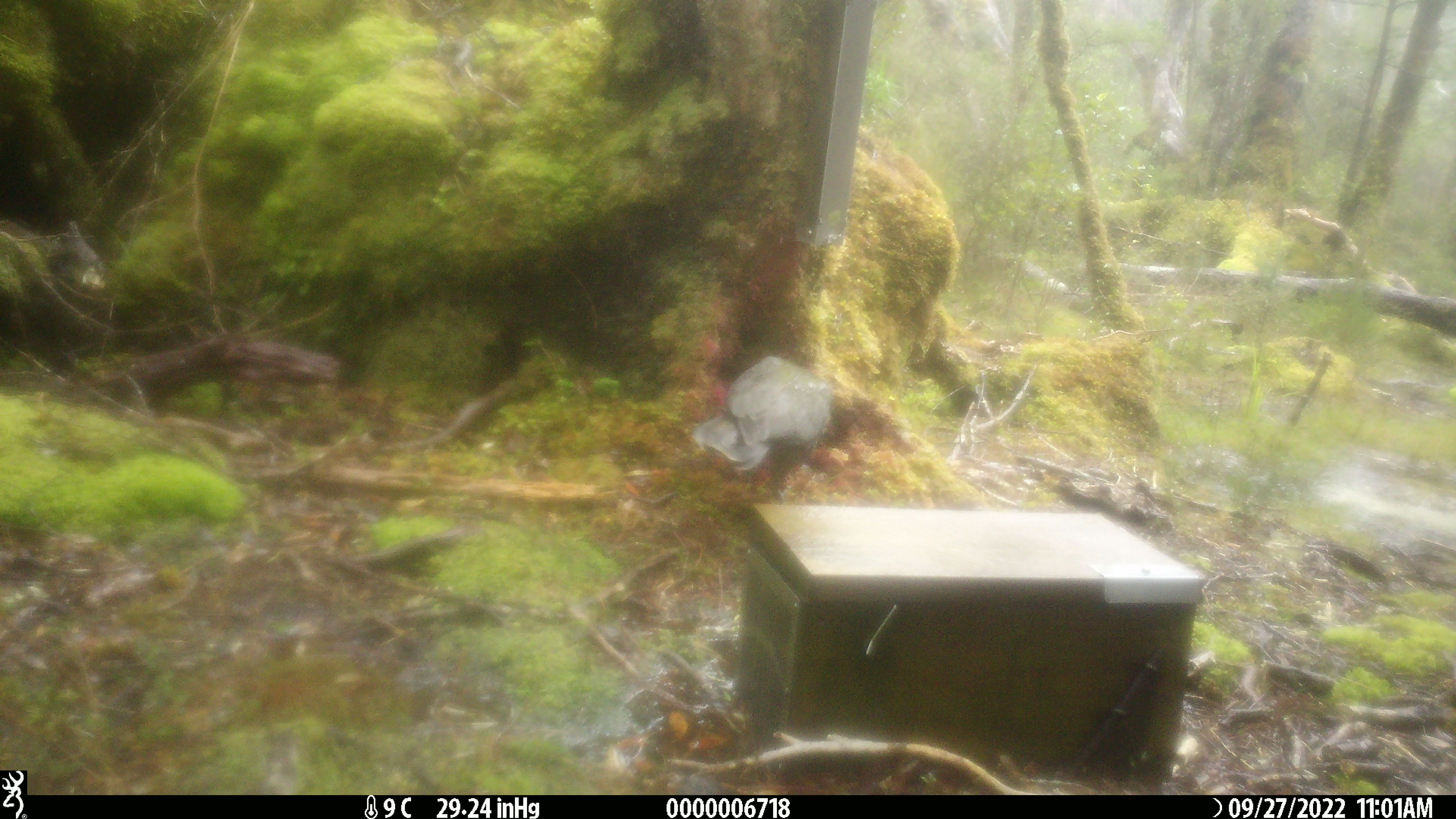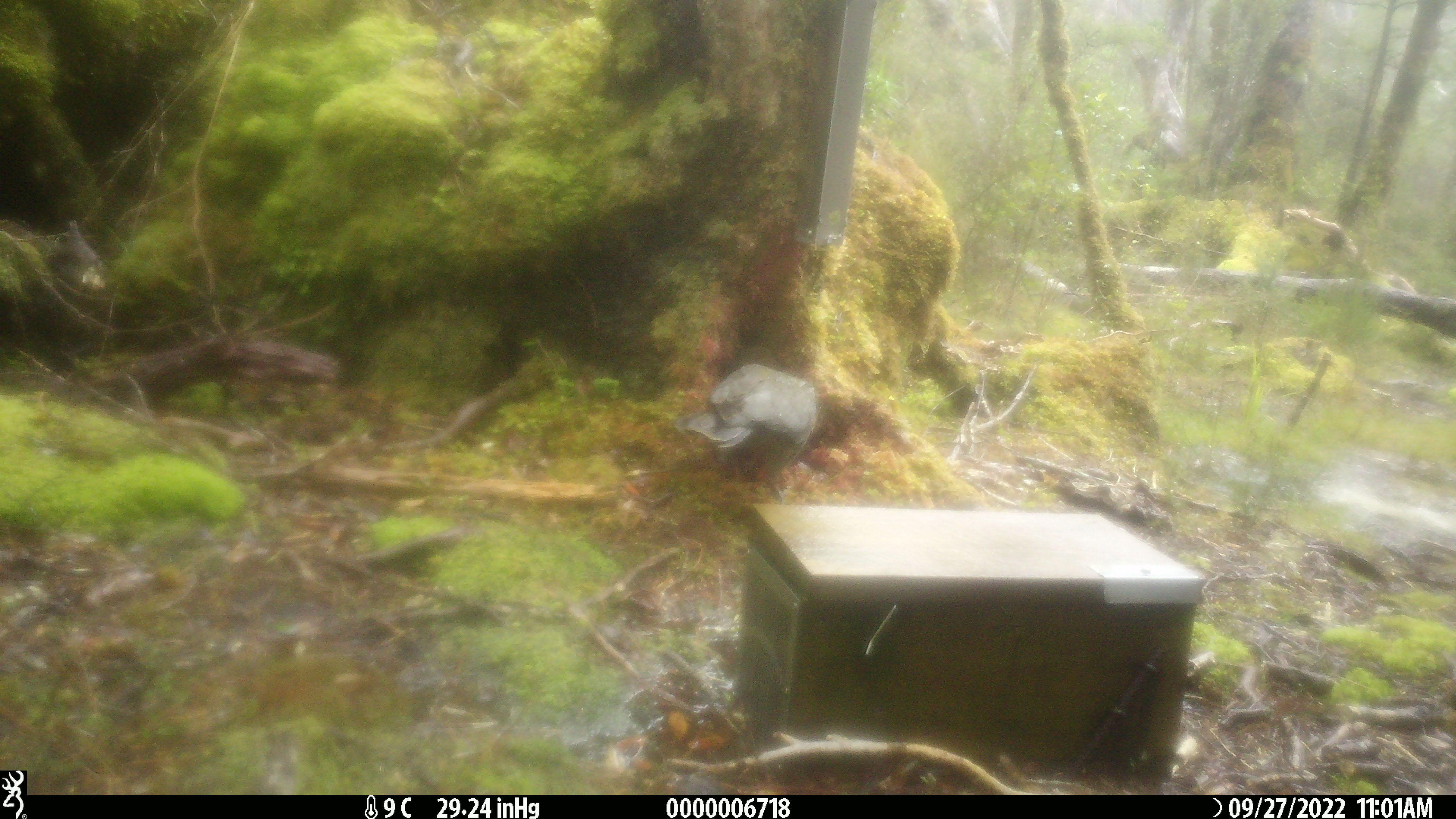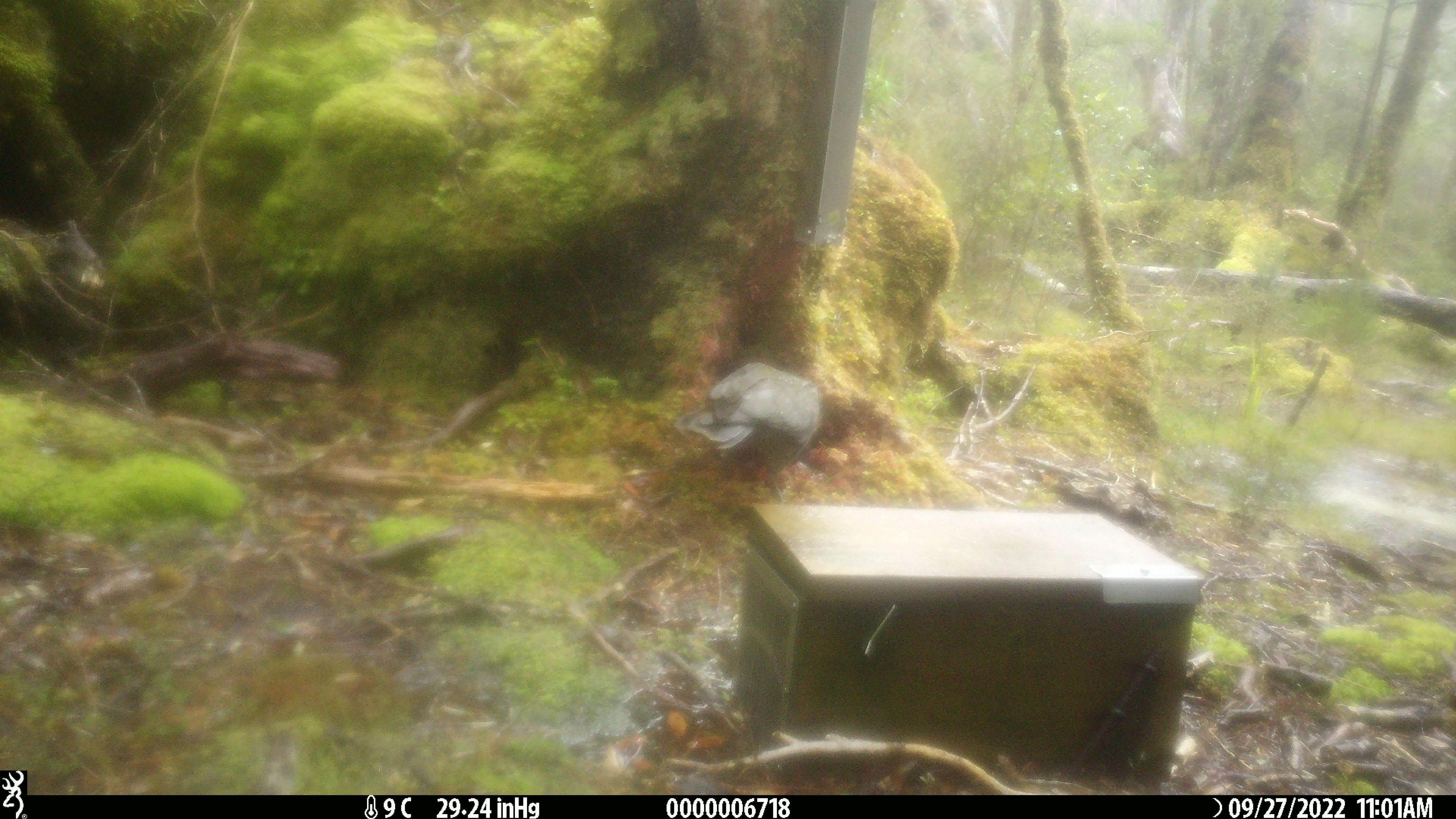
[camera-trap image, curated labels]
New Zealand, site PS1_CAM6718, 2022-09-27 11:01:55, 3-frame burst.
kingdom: Animalia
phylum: Chordata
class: Aves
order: Psittaciformes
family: Strigopidae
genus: Nestor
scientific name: Nestor notabilis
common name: kea